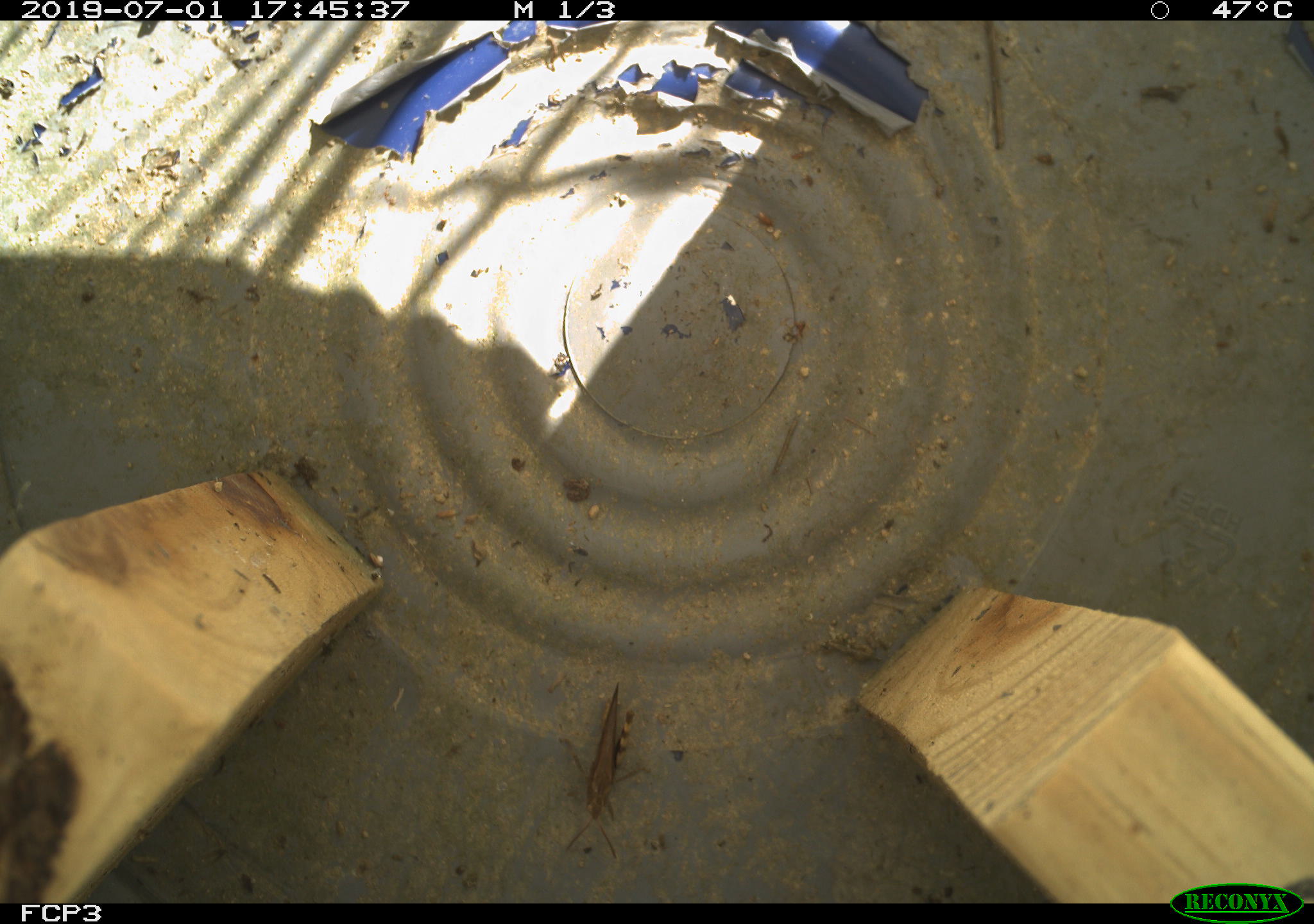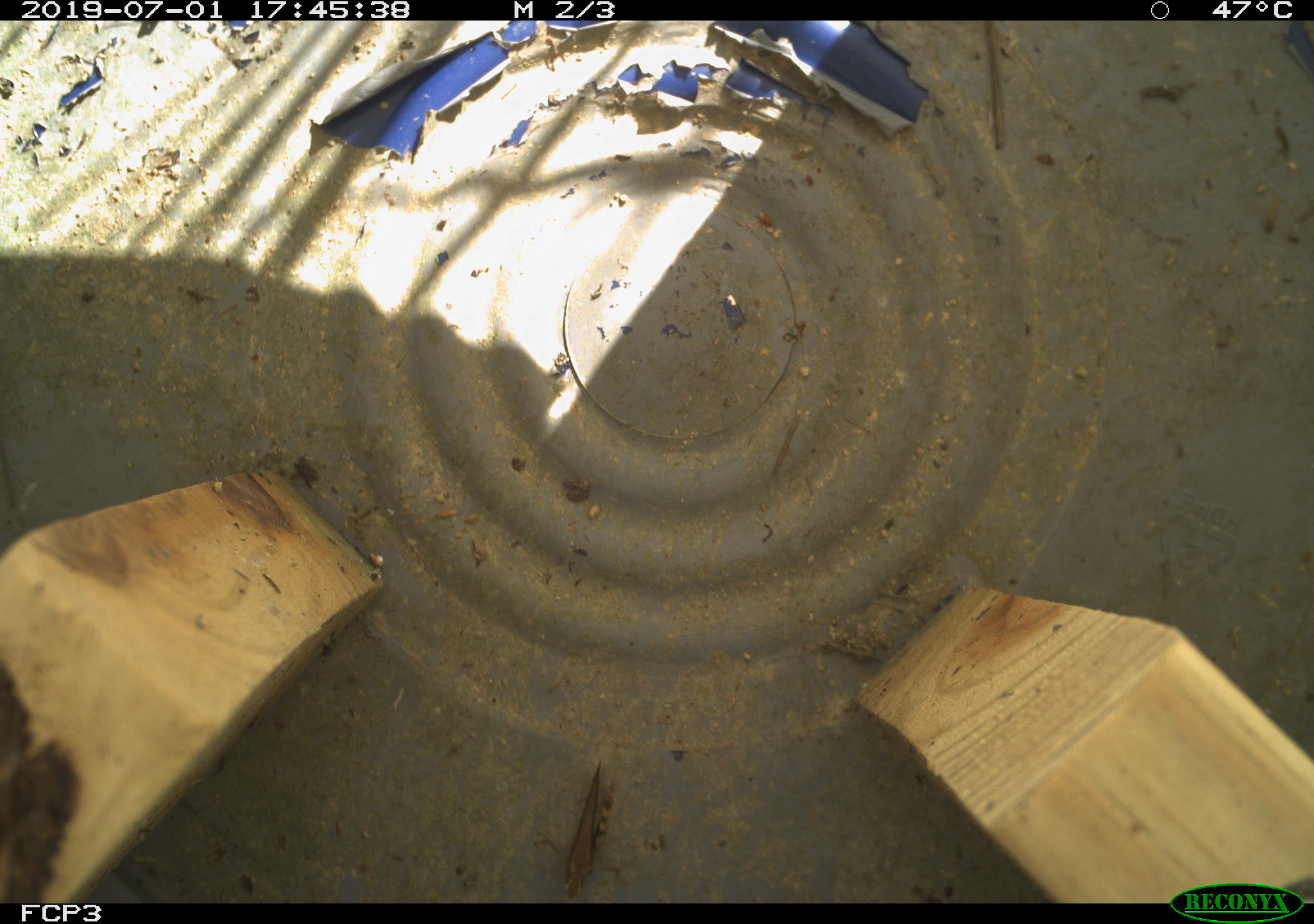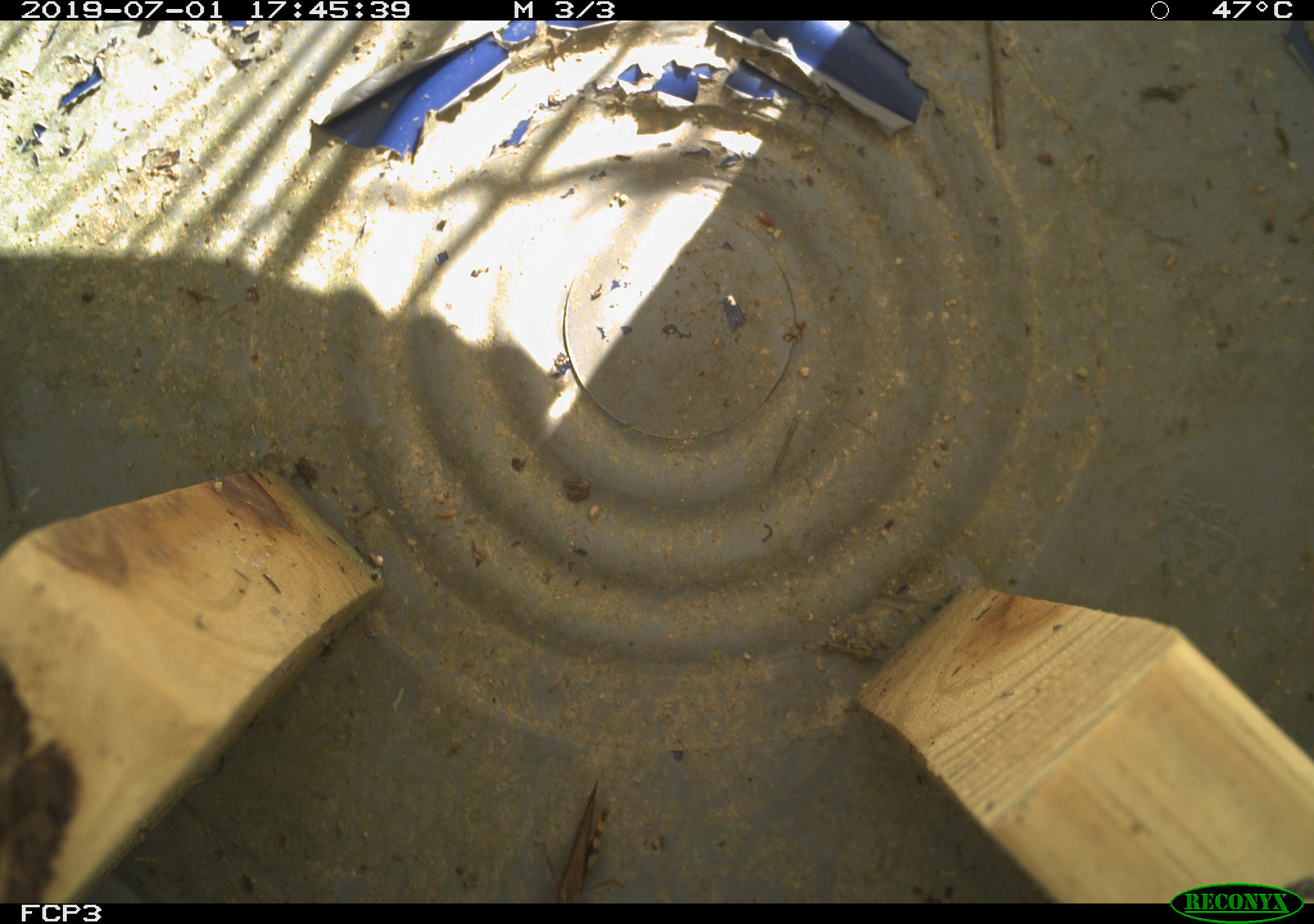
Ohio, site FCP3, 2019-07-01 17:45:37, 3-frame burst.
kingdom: Animalia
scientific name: Animalia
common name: animal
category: invertebrate